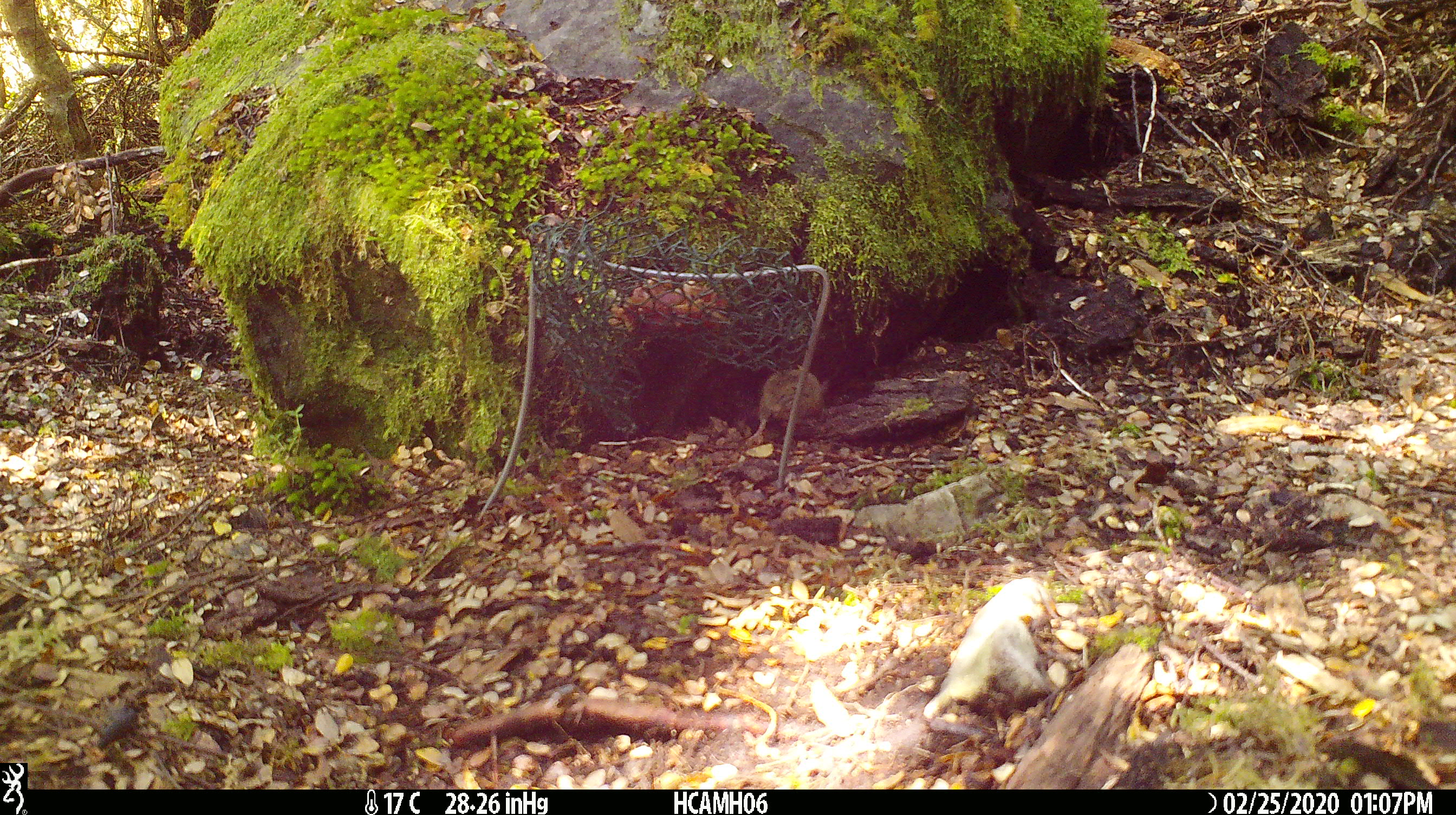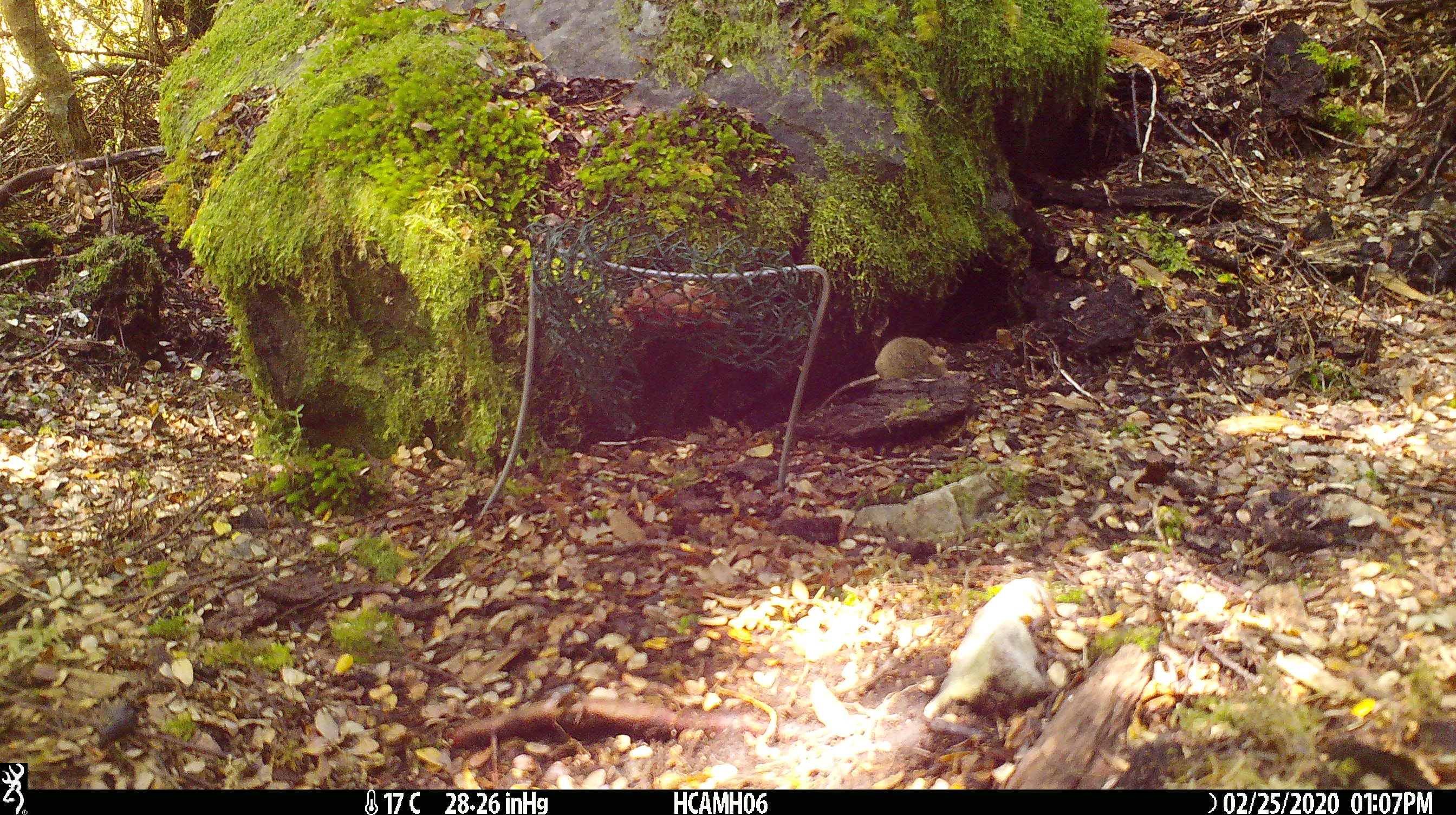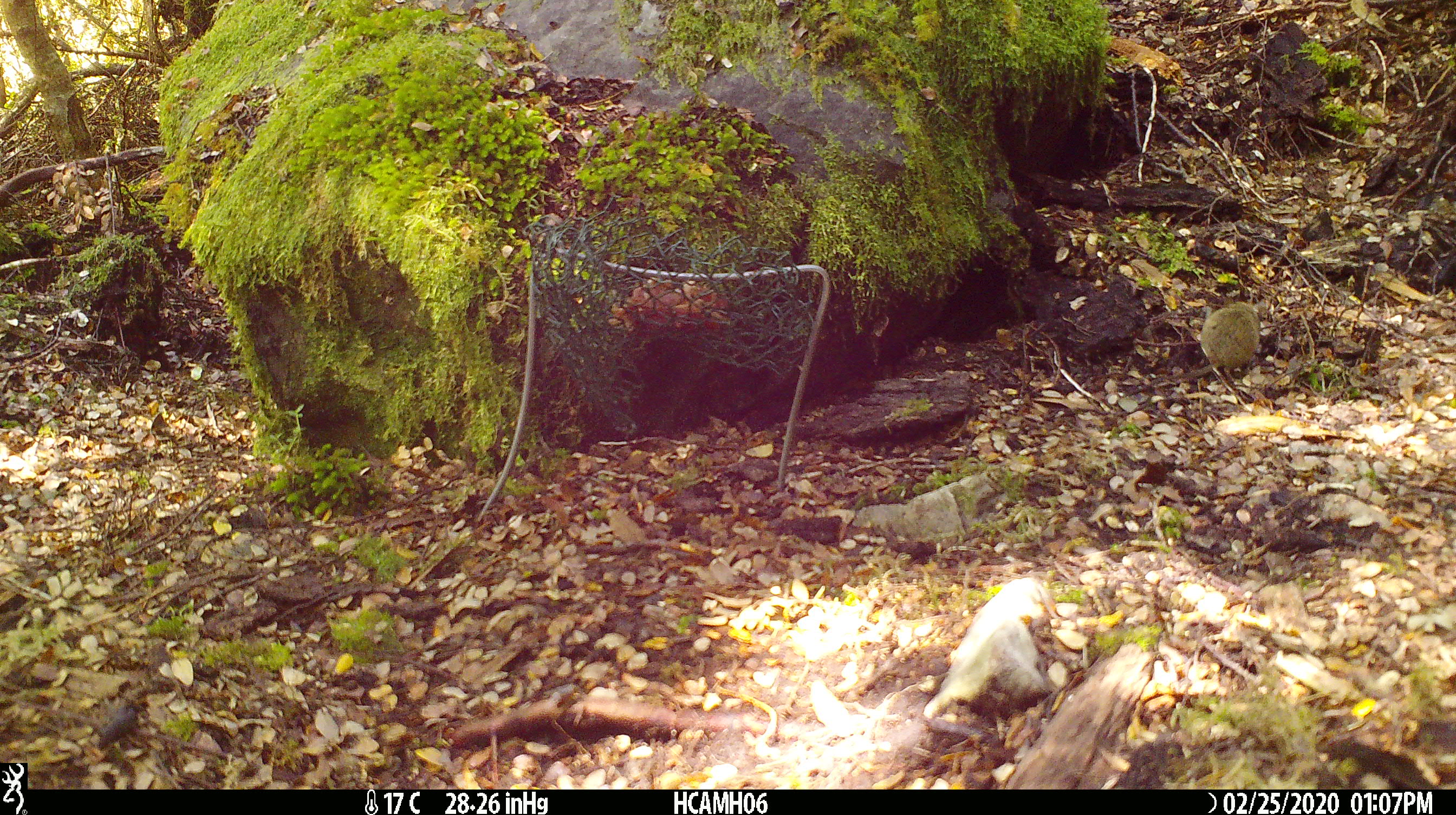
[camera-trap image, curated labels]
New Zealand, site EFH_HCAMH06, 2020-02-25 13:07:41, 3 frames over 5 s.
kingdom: Animalia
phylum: Chordata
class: Mammalia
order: Rodentia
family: Muridae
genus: Mus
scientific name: Mus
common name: mouse